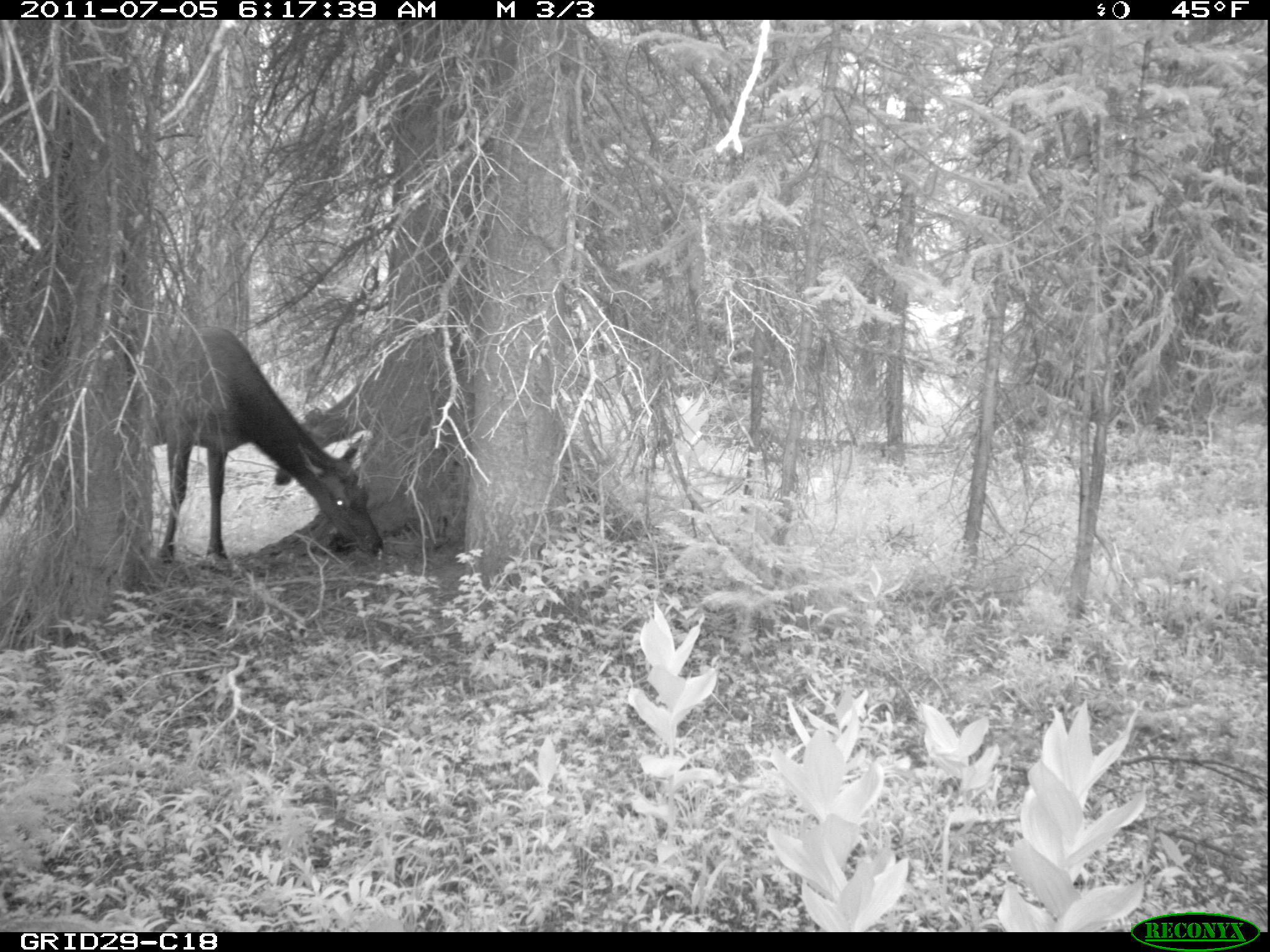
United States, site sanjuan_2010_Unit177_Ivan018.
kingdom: Animalia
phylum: Chordata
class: Mammalia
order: Artiodactyla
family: Cervidae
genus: Cervus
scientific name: Cervus elaphus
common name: red deer